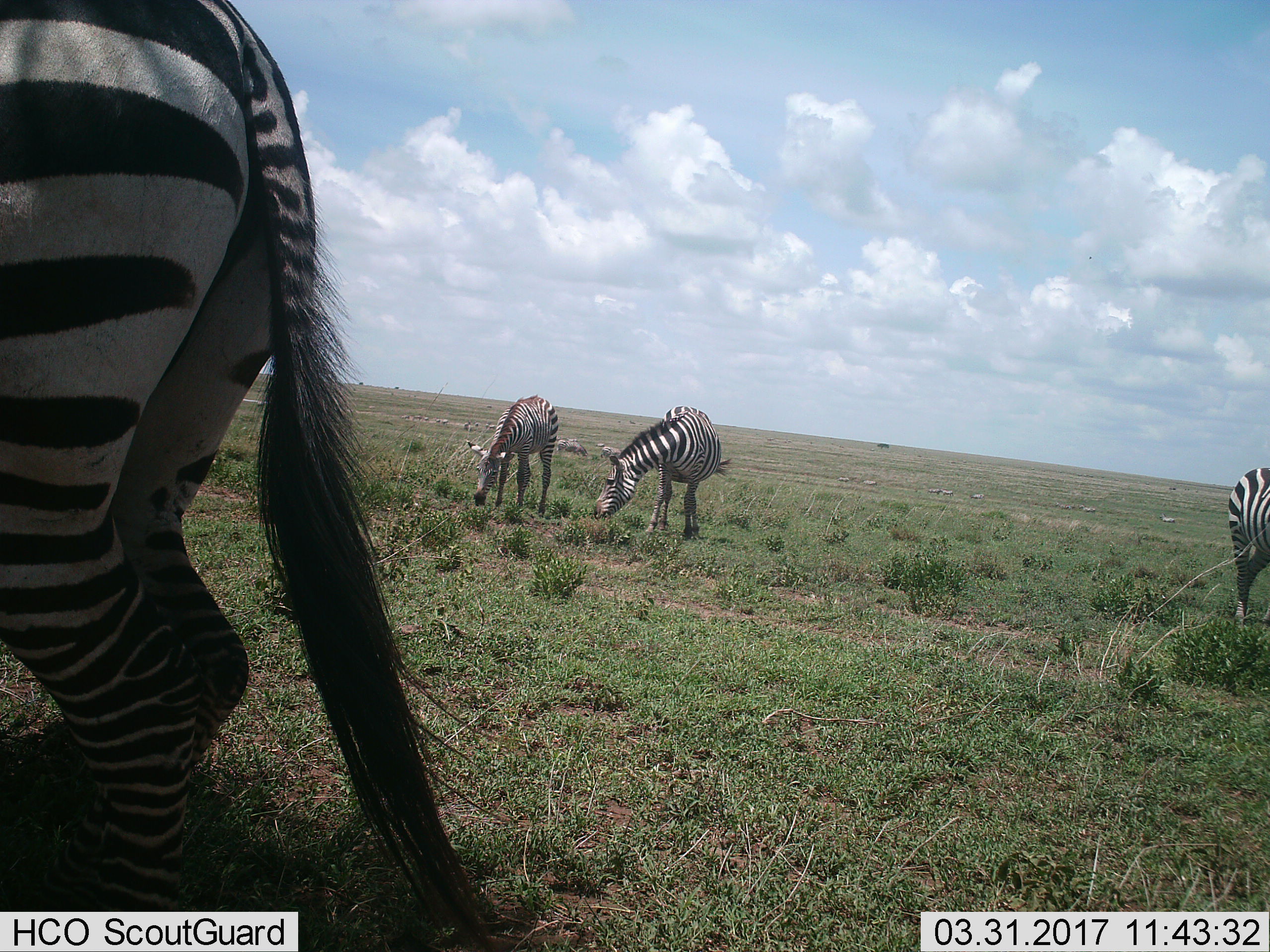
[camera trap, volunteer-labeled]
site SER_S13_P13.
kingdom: Animalia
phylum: Chordata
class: Mammalia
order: Perissodactyla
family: Equidae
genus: Equus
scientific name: Equus quagga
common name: plains zebra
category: zebraplains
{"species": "zebraplains (plains zebra) (Equus quagga)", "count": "9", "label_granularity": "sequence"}